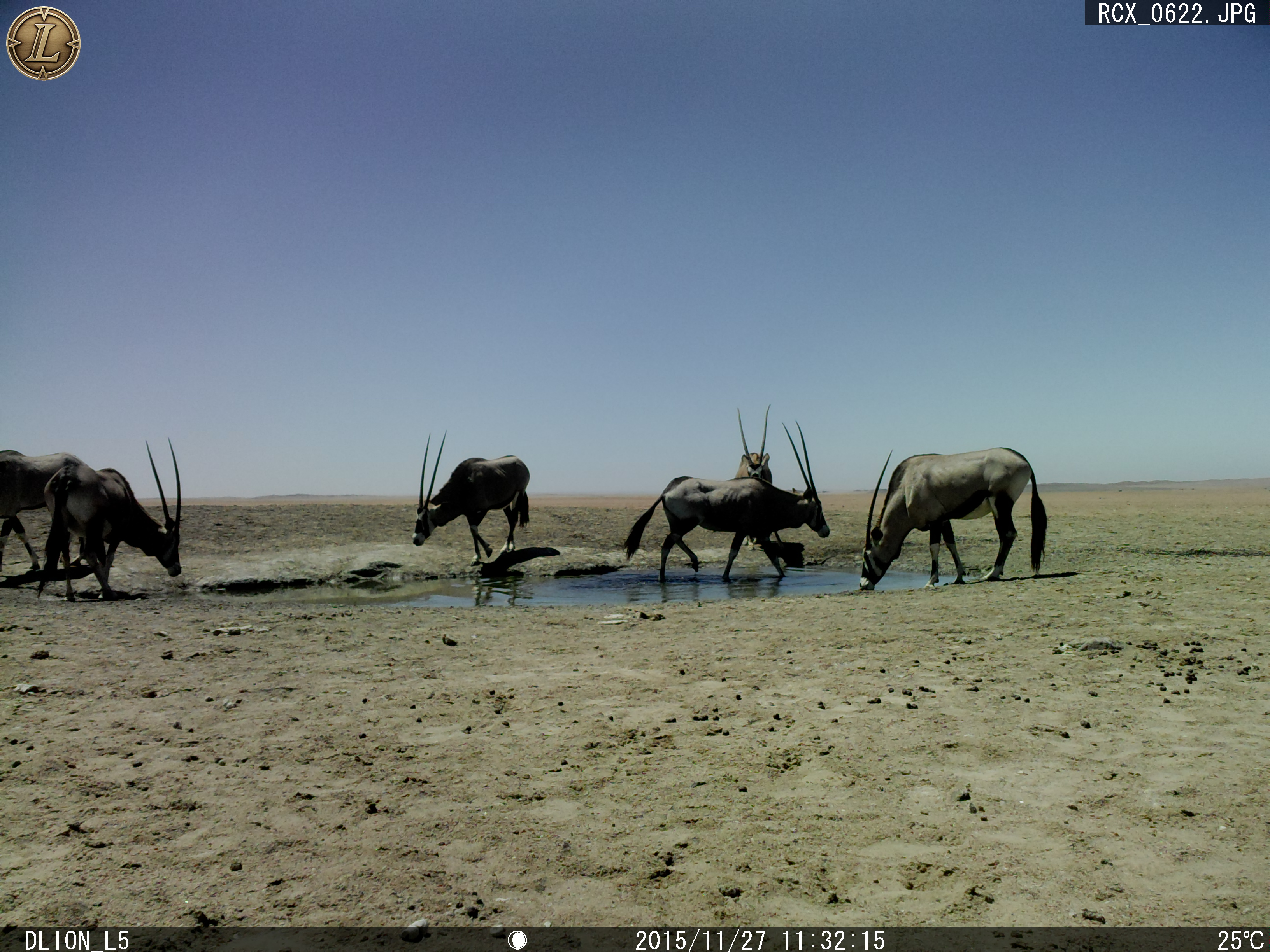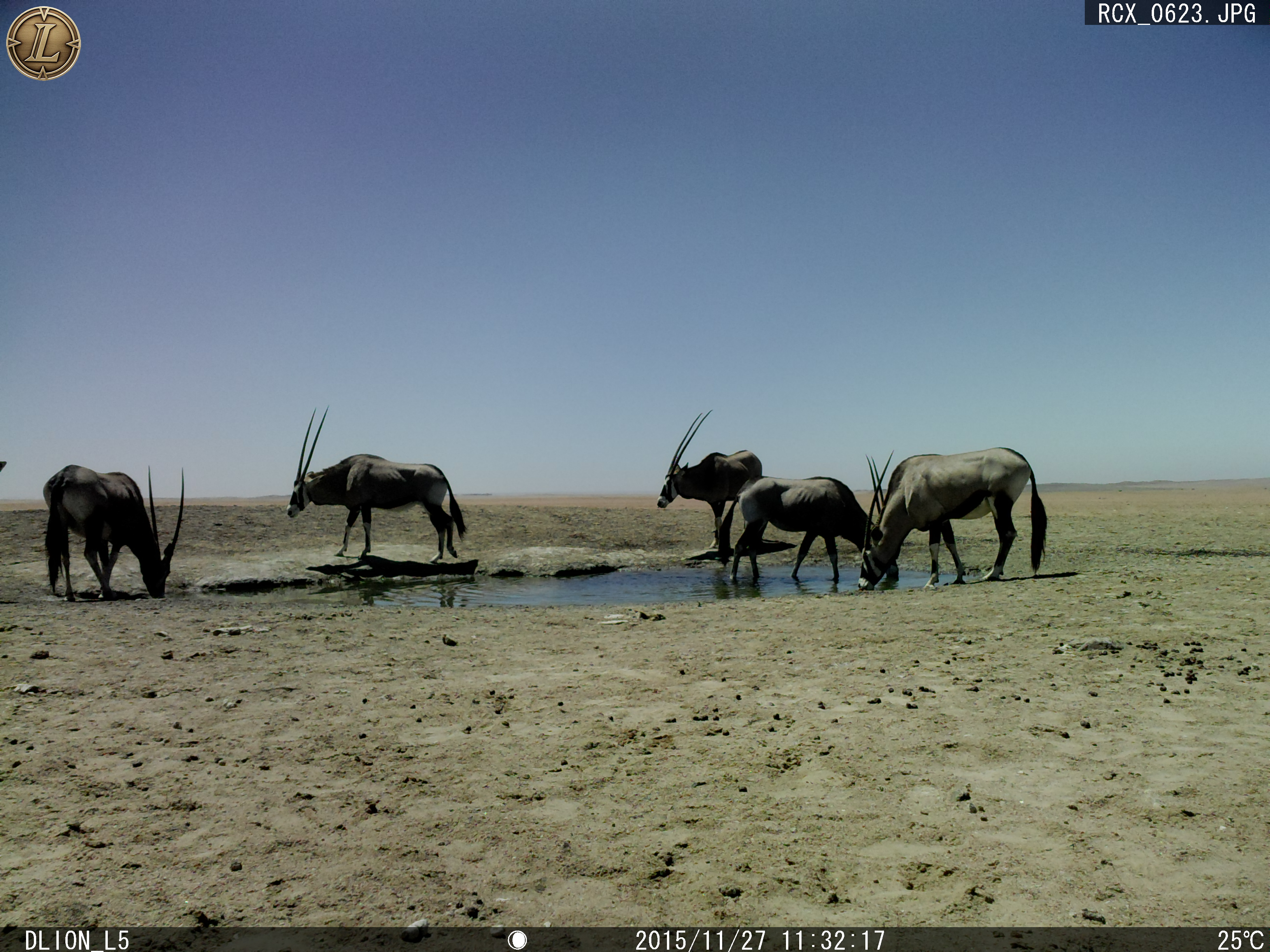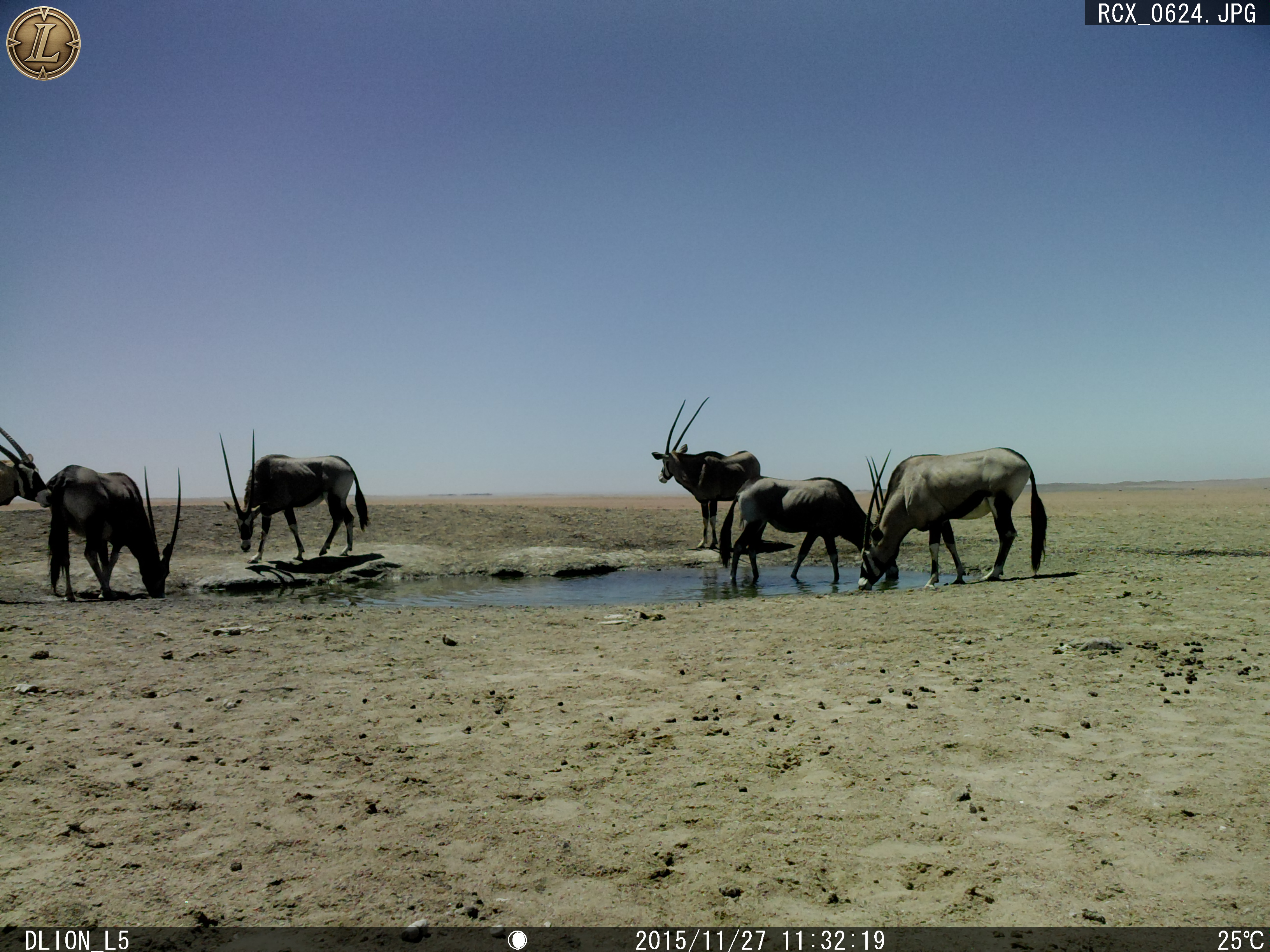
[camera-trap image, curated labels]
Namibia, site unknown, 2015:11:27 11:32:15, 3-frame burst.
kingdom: Animalia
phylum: Chordata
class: Mammalia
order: Artiodactyla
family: Bovidae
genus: Oryx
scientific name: Oryx gazella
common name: gemsbok